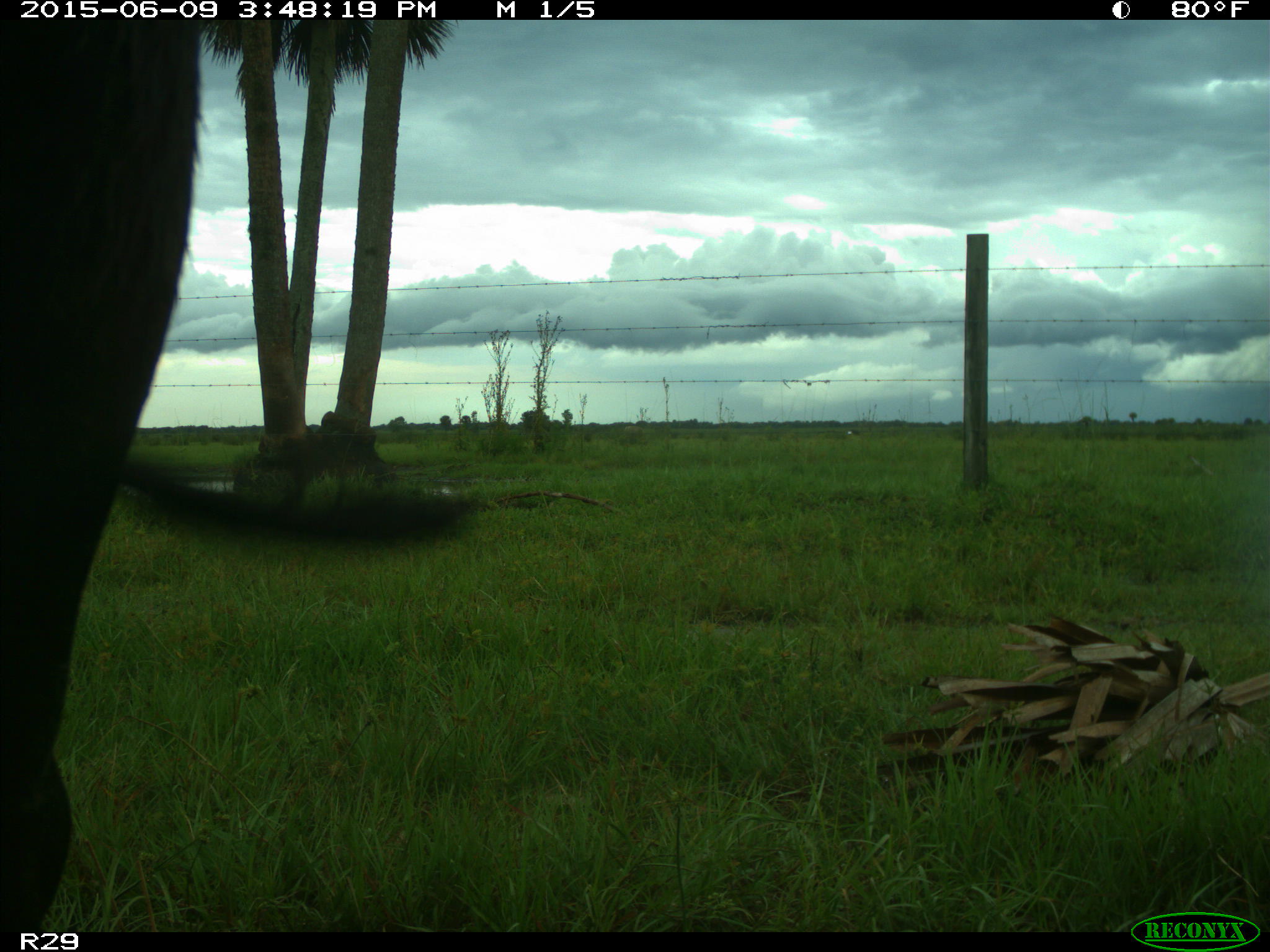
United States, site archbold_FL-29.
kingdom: Animalia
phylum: Chordata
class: Mammalia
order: Artiodactyla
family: Bovidae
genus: Bos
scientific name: Bos taurus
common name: domestic cow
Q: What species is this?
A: Bos taurus (domestic cow).